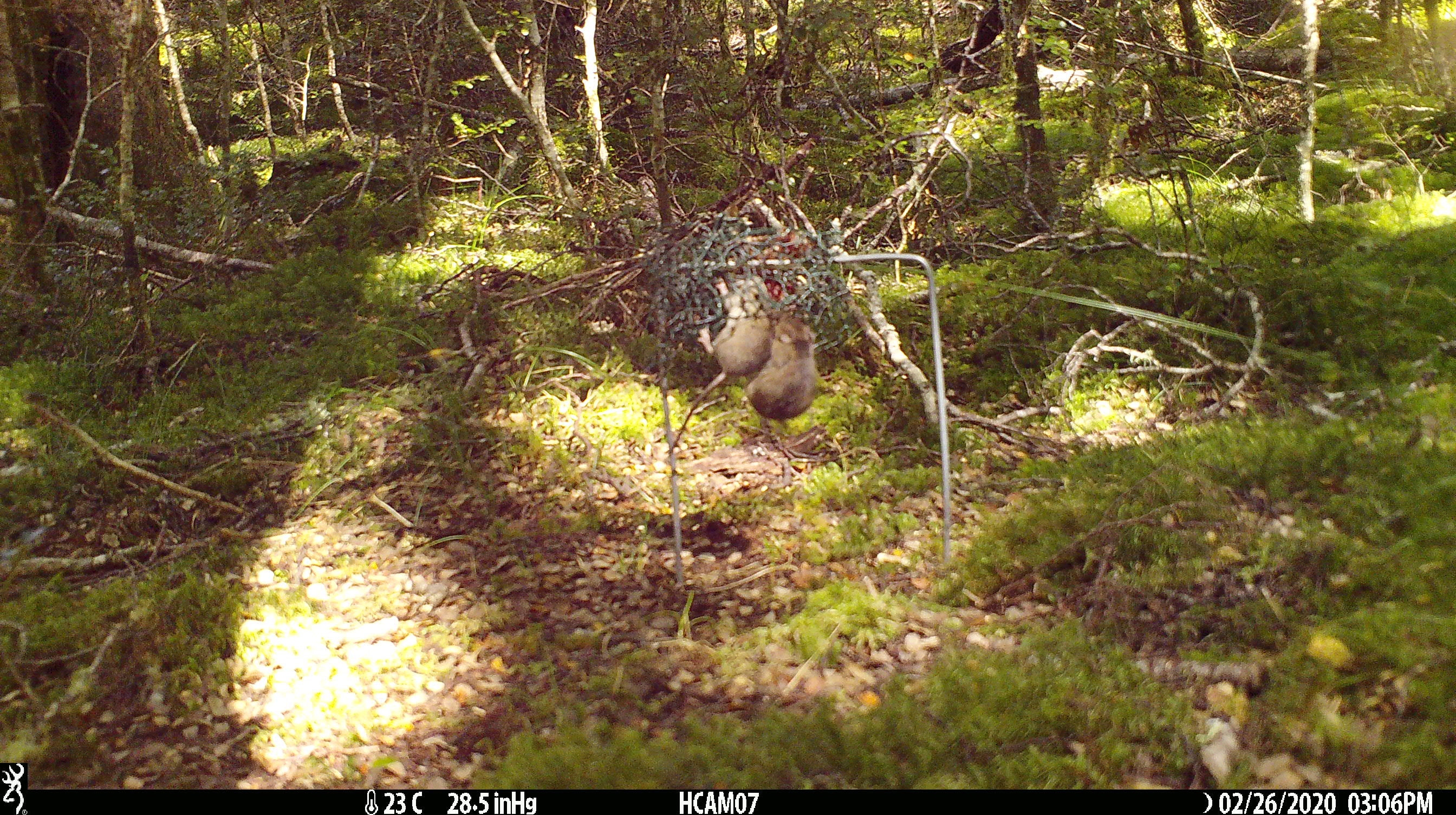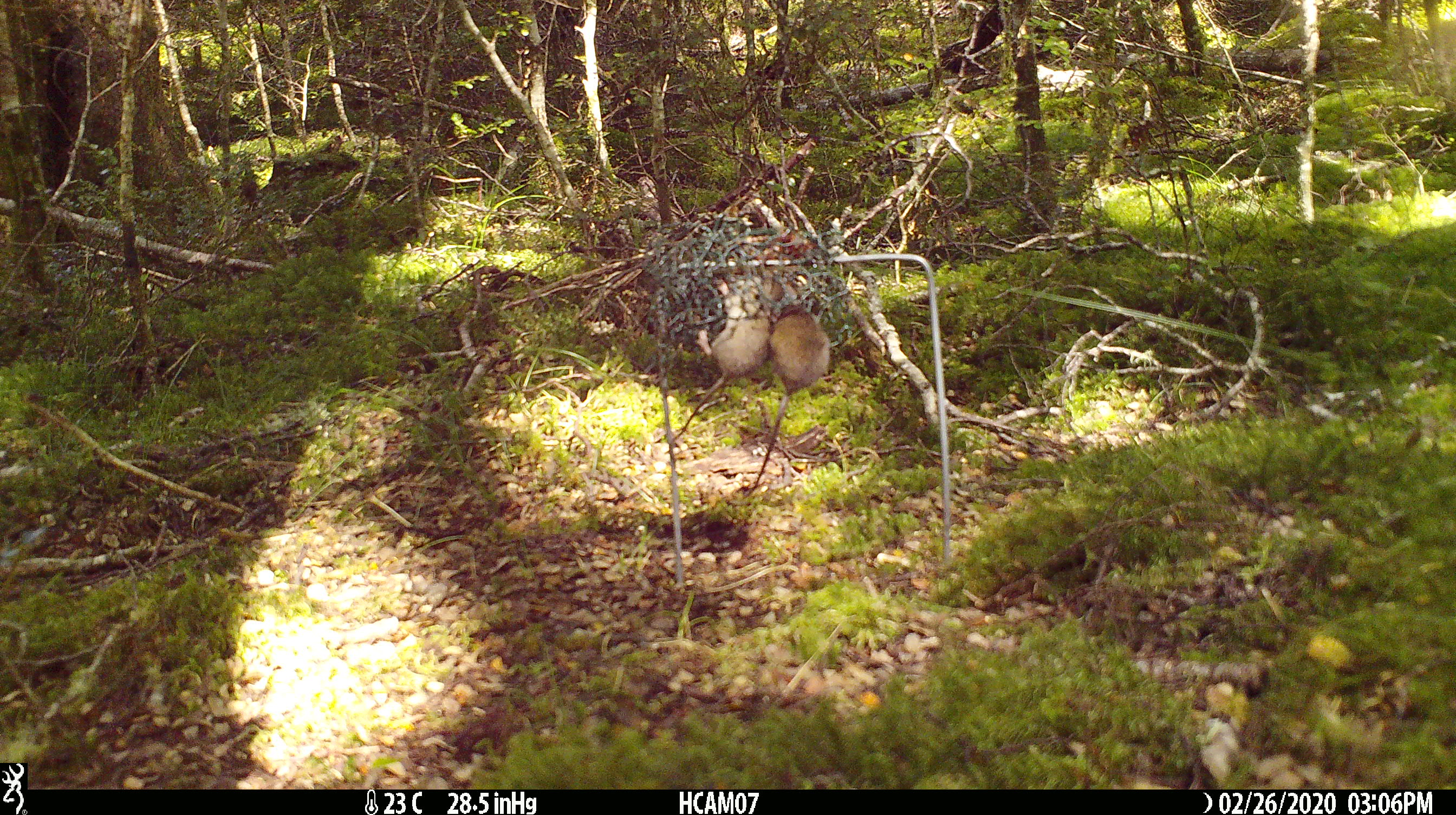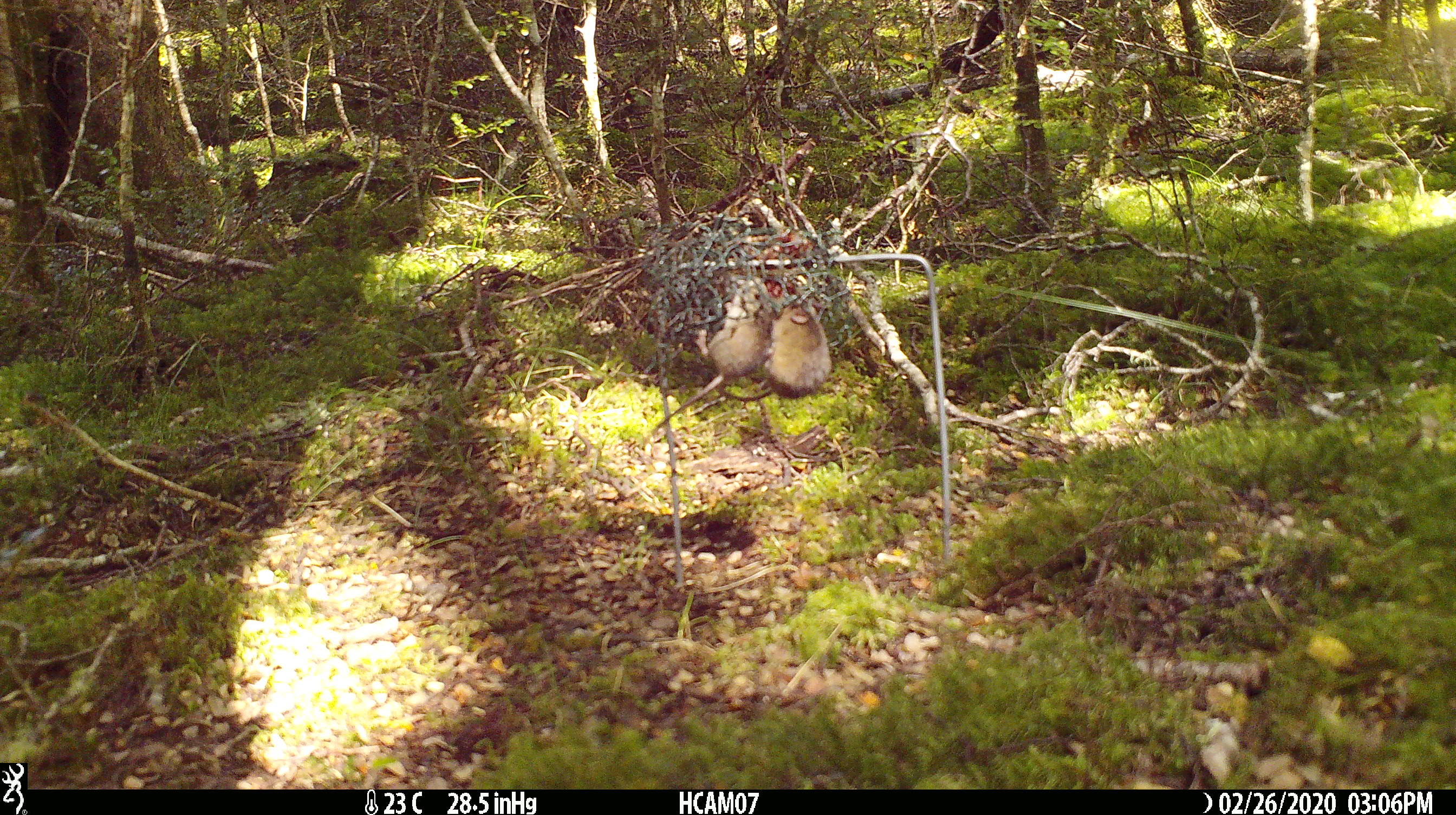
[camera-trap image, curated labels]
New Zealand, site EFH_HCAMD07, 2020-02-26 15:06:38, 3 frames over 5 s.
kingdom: Animalia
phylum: Chordata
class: Mammalia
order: Rodentia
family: Muridae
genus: Mus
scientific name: Mus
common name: mouse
Mouse (Mus).